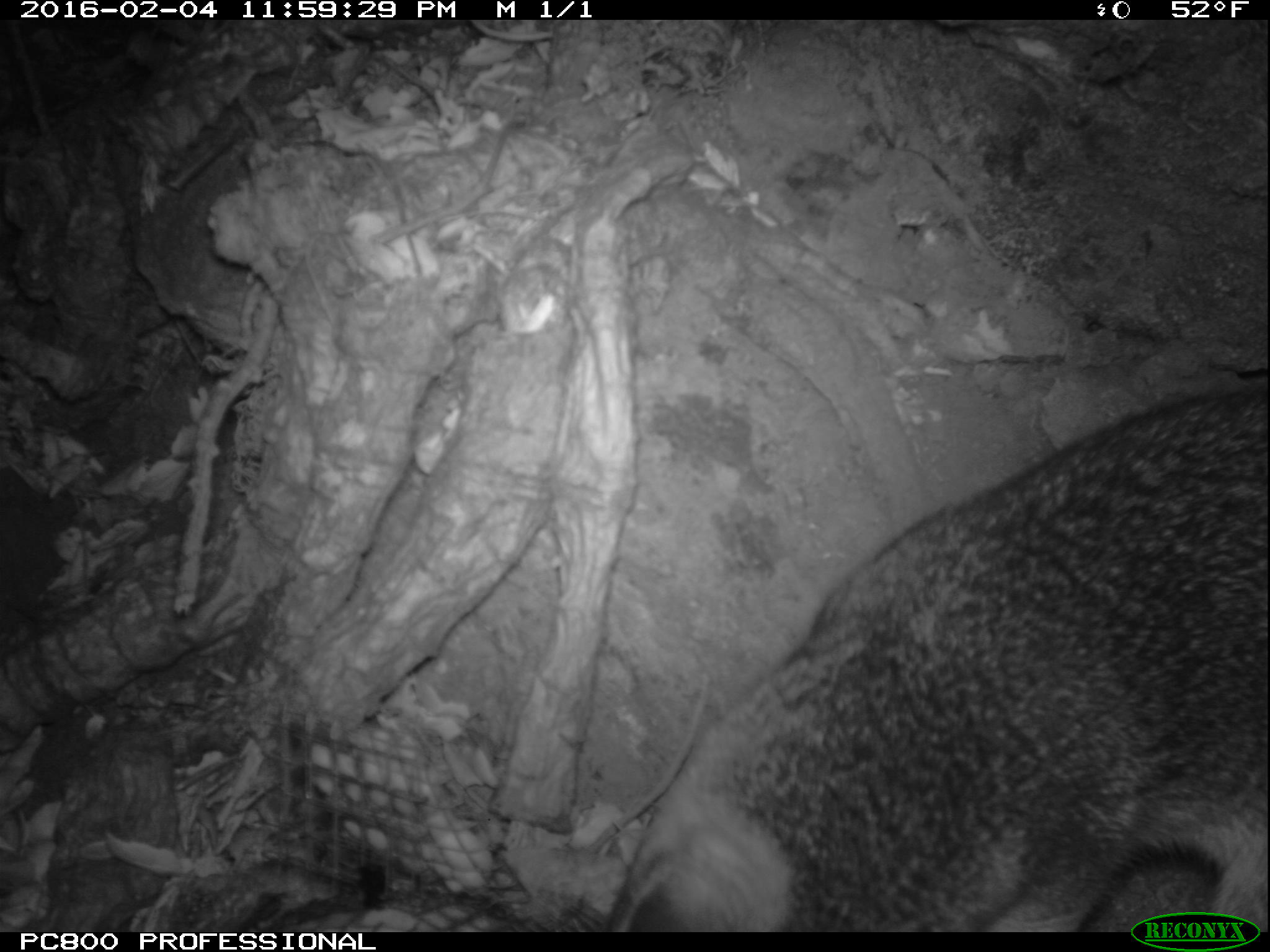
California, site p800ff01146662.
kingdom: Animalia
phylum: Chordata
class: Mammalia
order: Carnivora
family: Canidae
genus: Urocyon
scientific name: Urocyon littoralis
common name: island fox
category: fox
Fox (island fox) (Urocyon littoralis).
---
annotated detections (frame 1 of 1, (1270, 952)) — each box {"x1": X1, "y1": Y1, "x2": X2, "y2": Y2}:
fox: {"x1": 608, "y1": 380, "x2": 1269, "y2": 932}